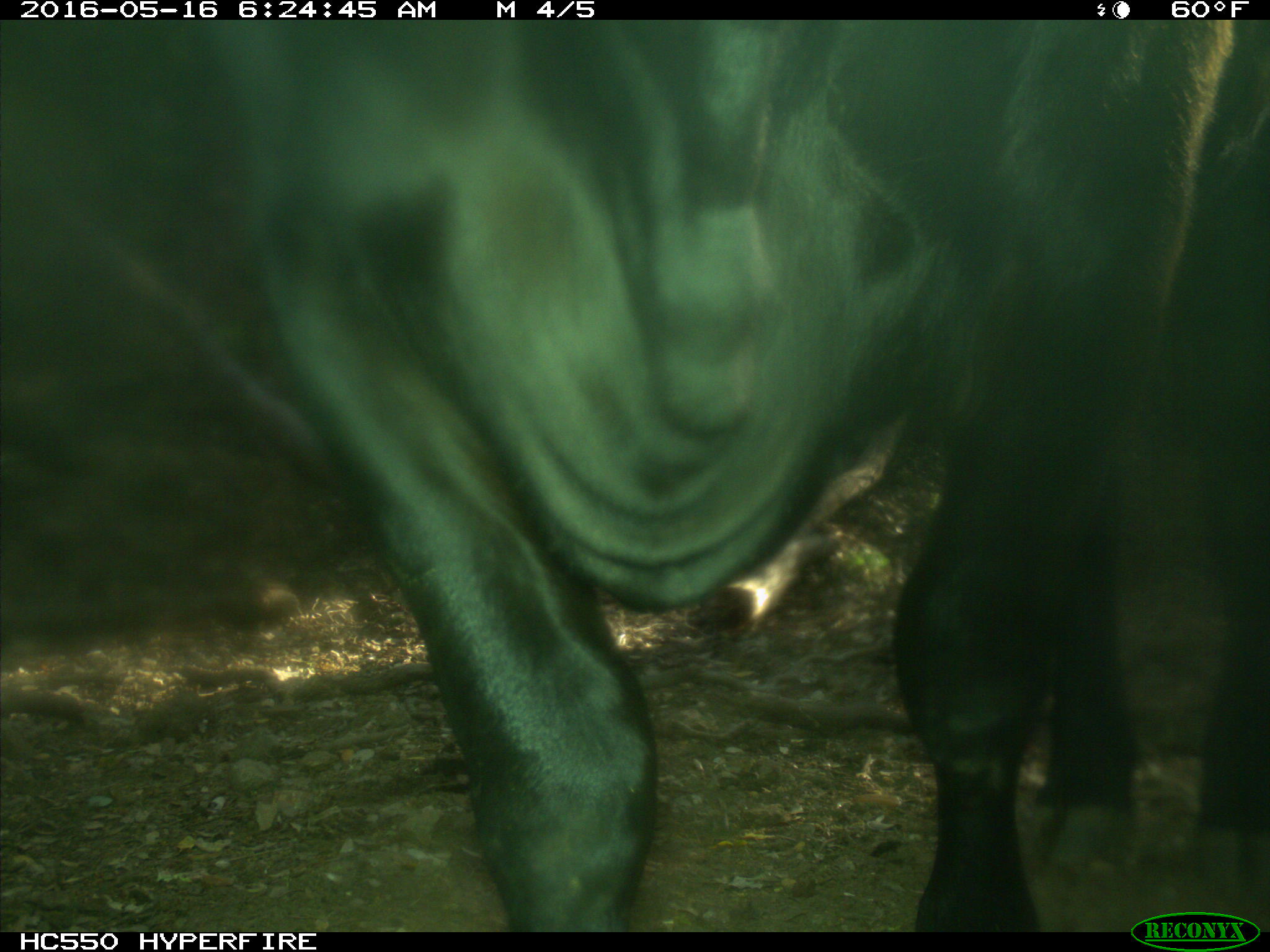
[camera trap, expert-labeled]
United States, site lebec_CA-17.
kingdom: Animalia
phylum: Chordata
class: Mammalia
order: Artiodactyla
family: Bovidae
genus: Bos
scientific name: Bos taurus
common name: domestic cow